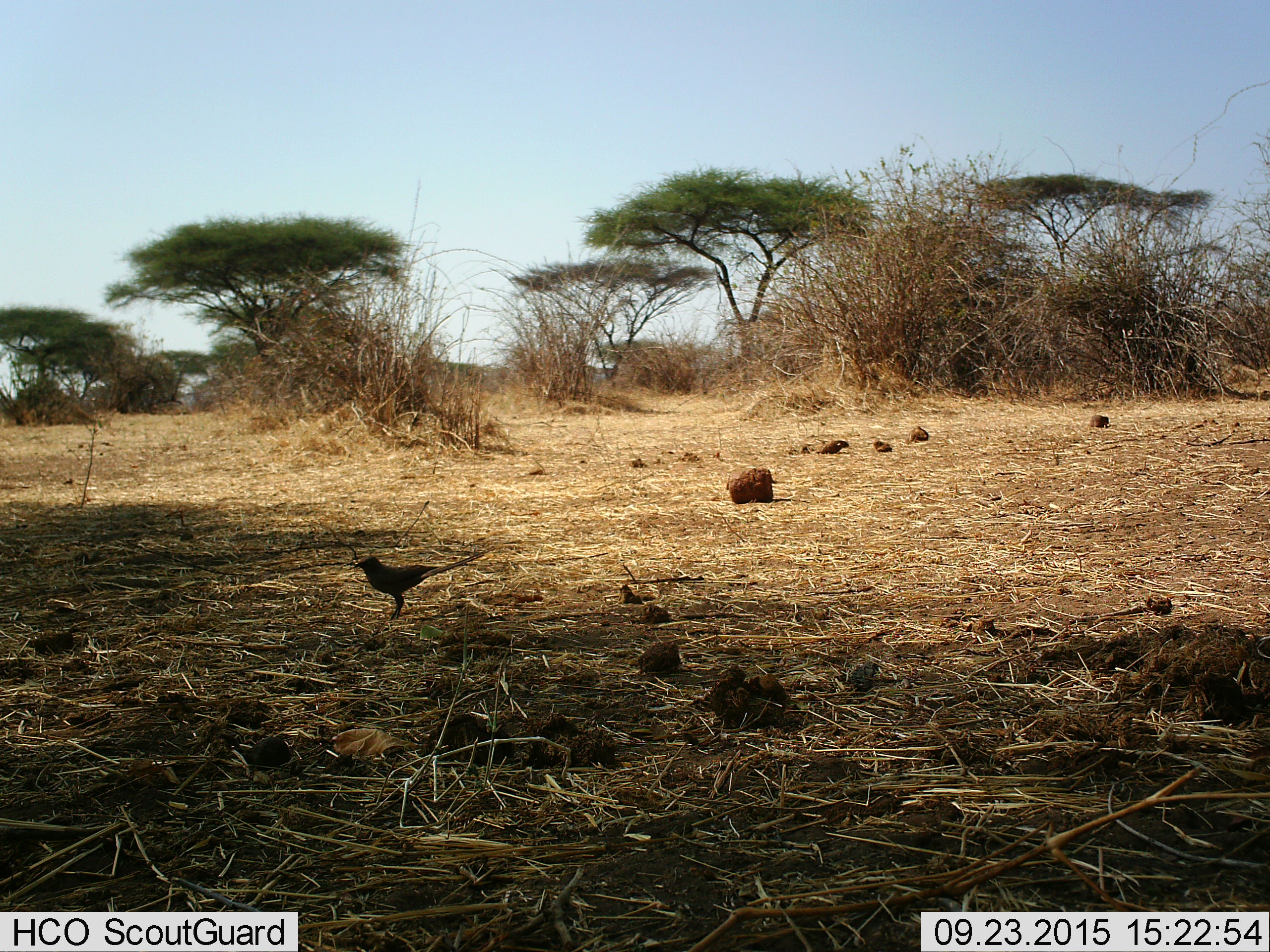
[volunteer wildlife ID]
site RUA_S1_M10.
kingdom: Animalia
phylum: Chordata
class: Aves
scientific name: Aves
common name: bird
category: birdother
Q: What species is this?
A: Birdother (bird) (Aves).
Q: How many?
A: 1.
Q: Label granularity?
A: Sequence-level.